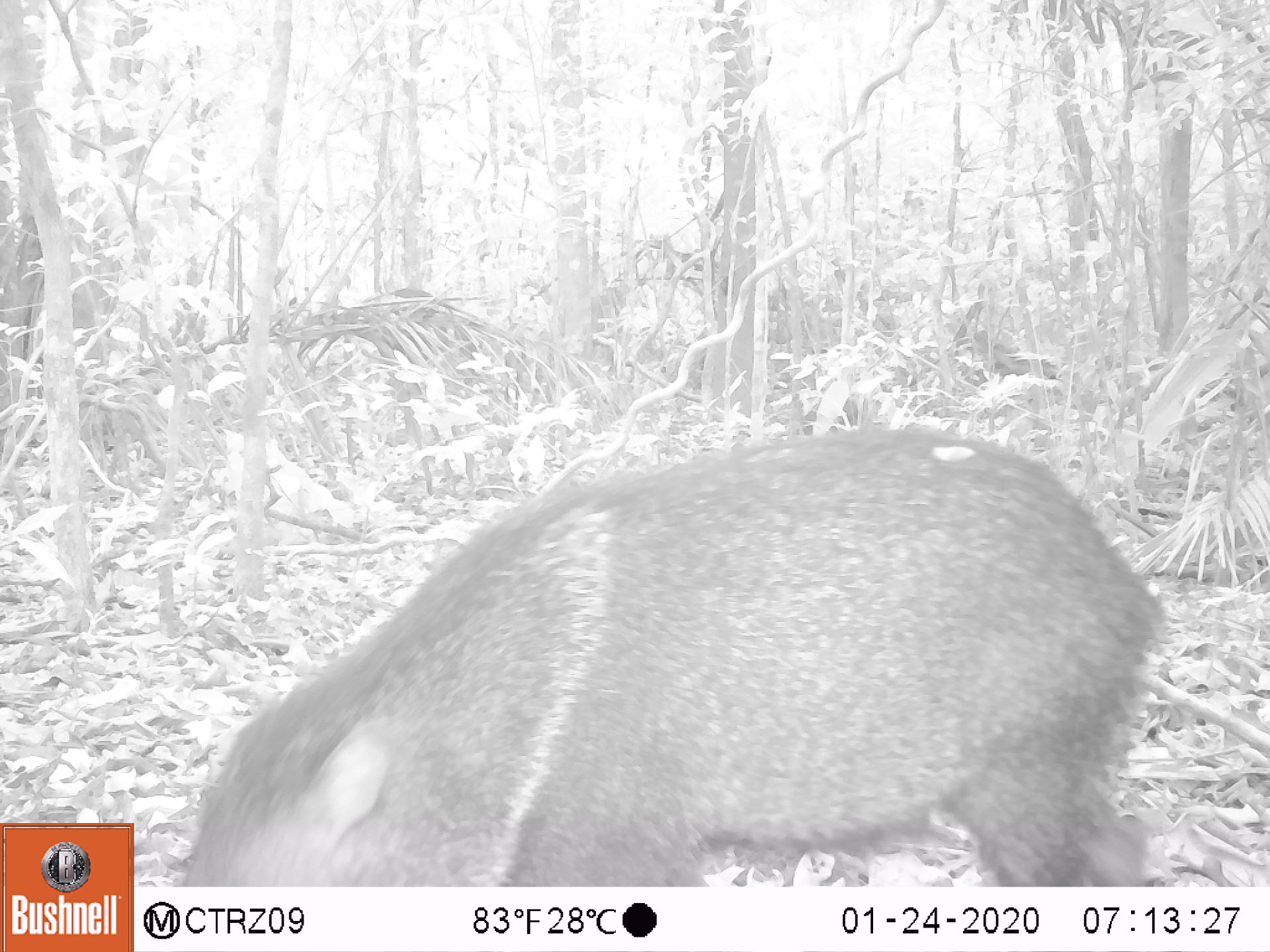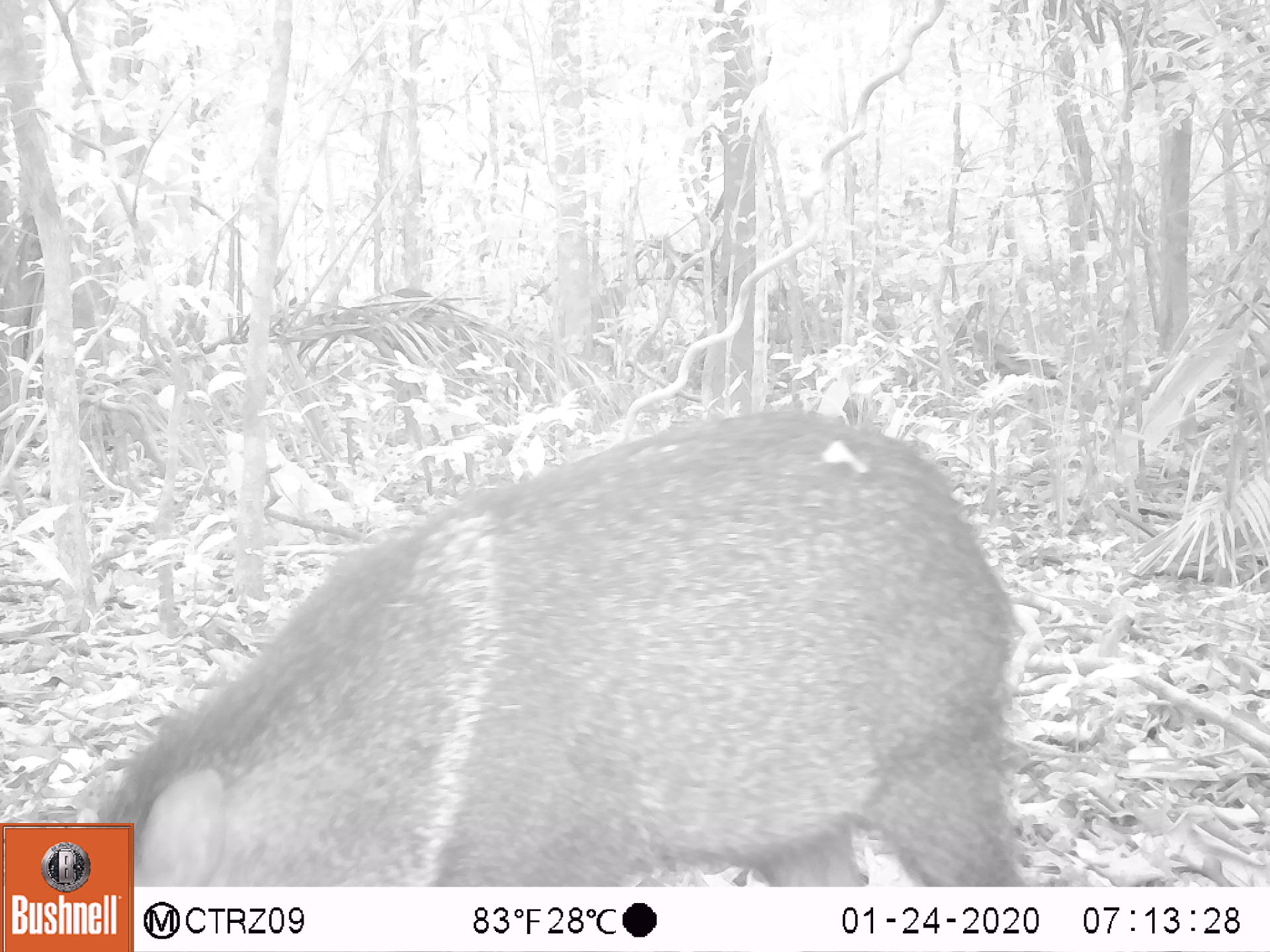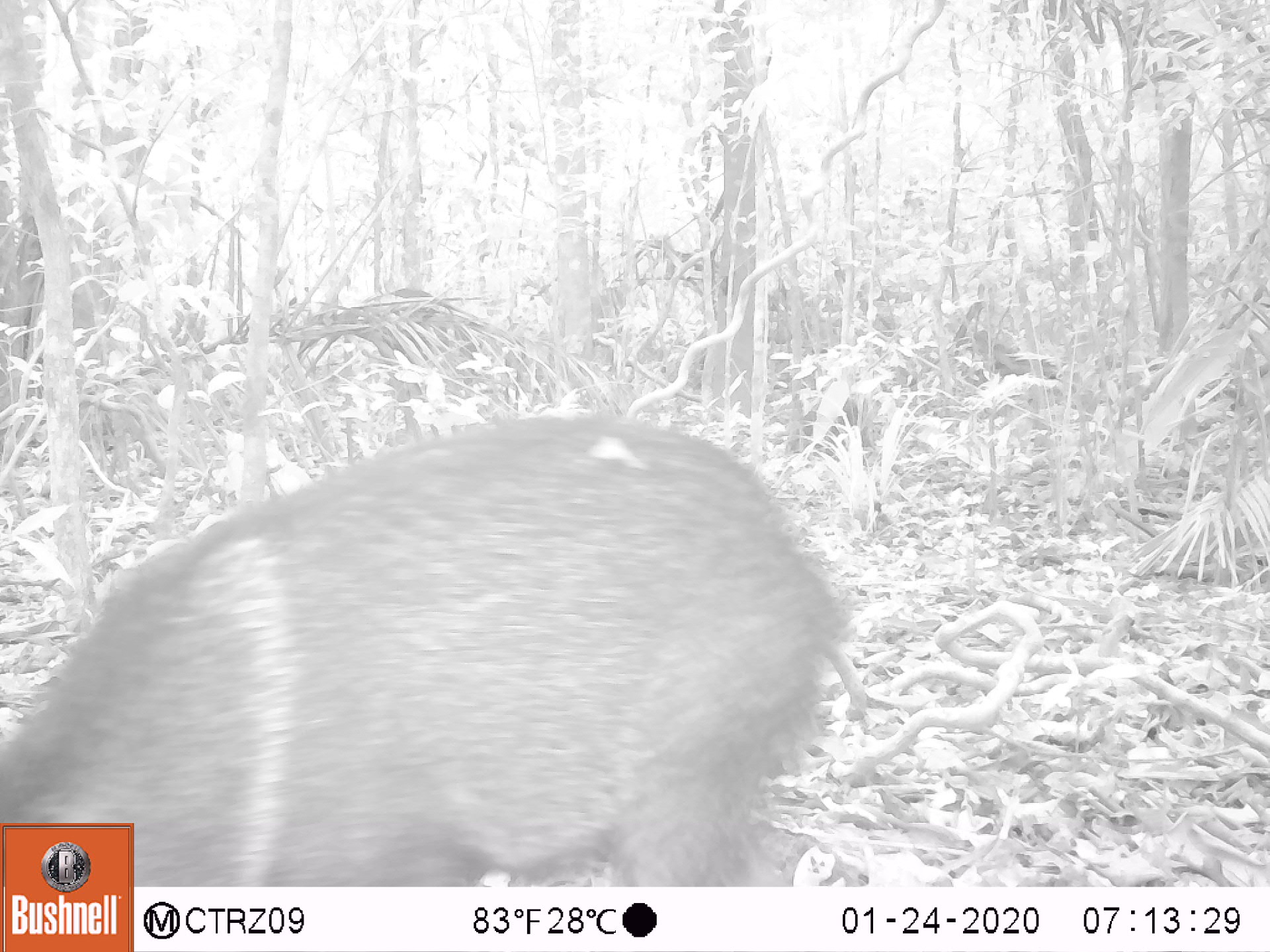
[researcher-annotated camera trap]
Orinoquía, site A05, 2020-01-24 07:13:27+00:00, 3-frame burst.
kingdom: Animalia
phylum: Chordata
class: Mammalia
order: Artiodactyla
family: Tayassuidae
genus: Pecari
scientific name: Pecari tajacu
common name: collared peccary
Collared peccary (Pecari tajacu).